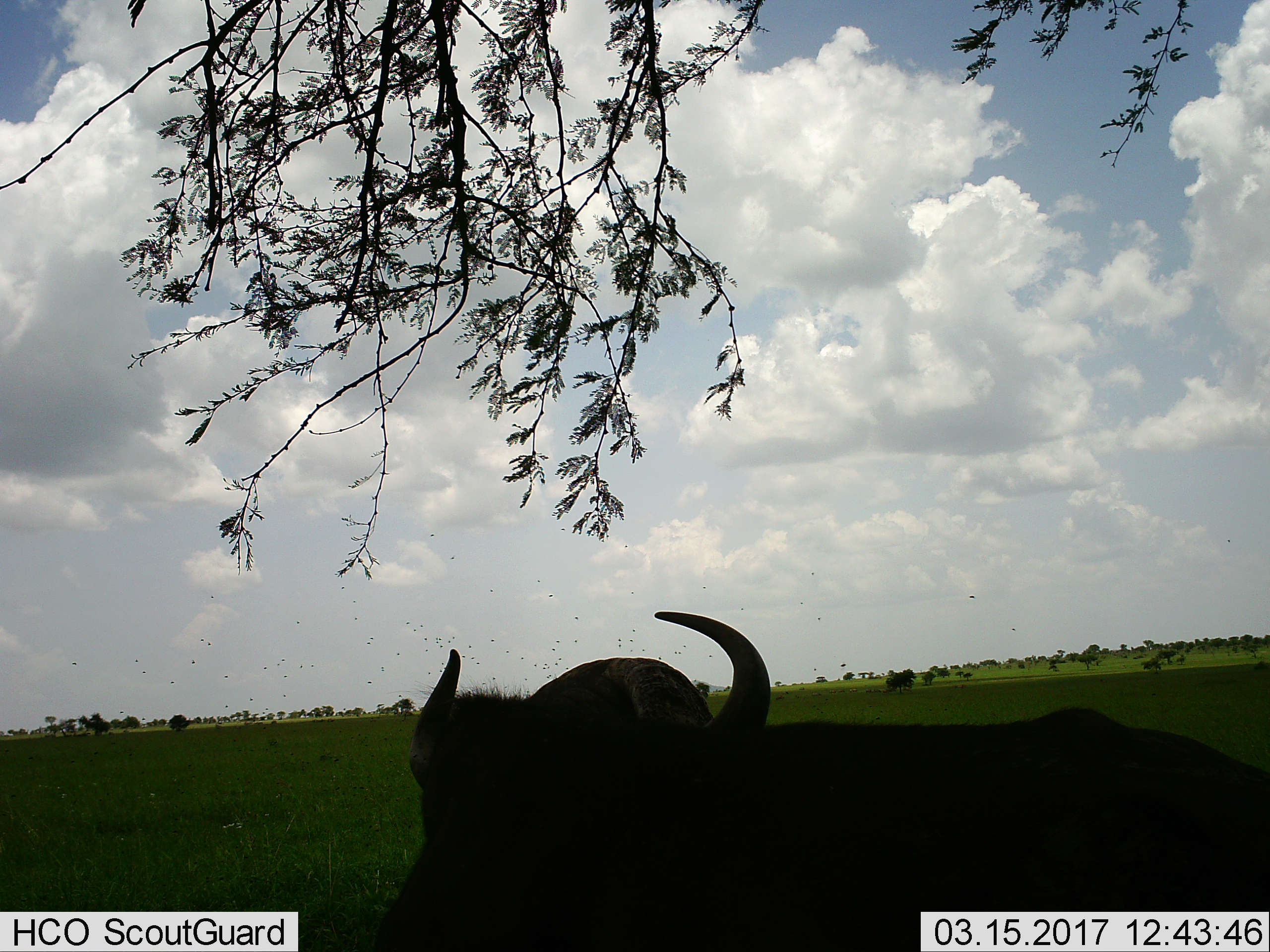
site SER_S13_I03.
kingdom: Animalia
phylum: Chordata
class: Mammalia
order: Artiodactyla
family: Bovidae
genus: Syncerus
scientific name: Syncerus caffer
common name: african buffalo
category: buffalo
Buffalo (african buffalo) (Syncerus caffer), count 1. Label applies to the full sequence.